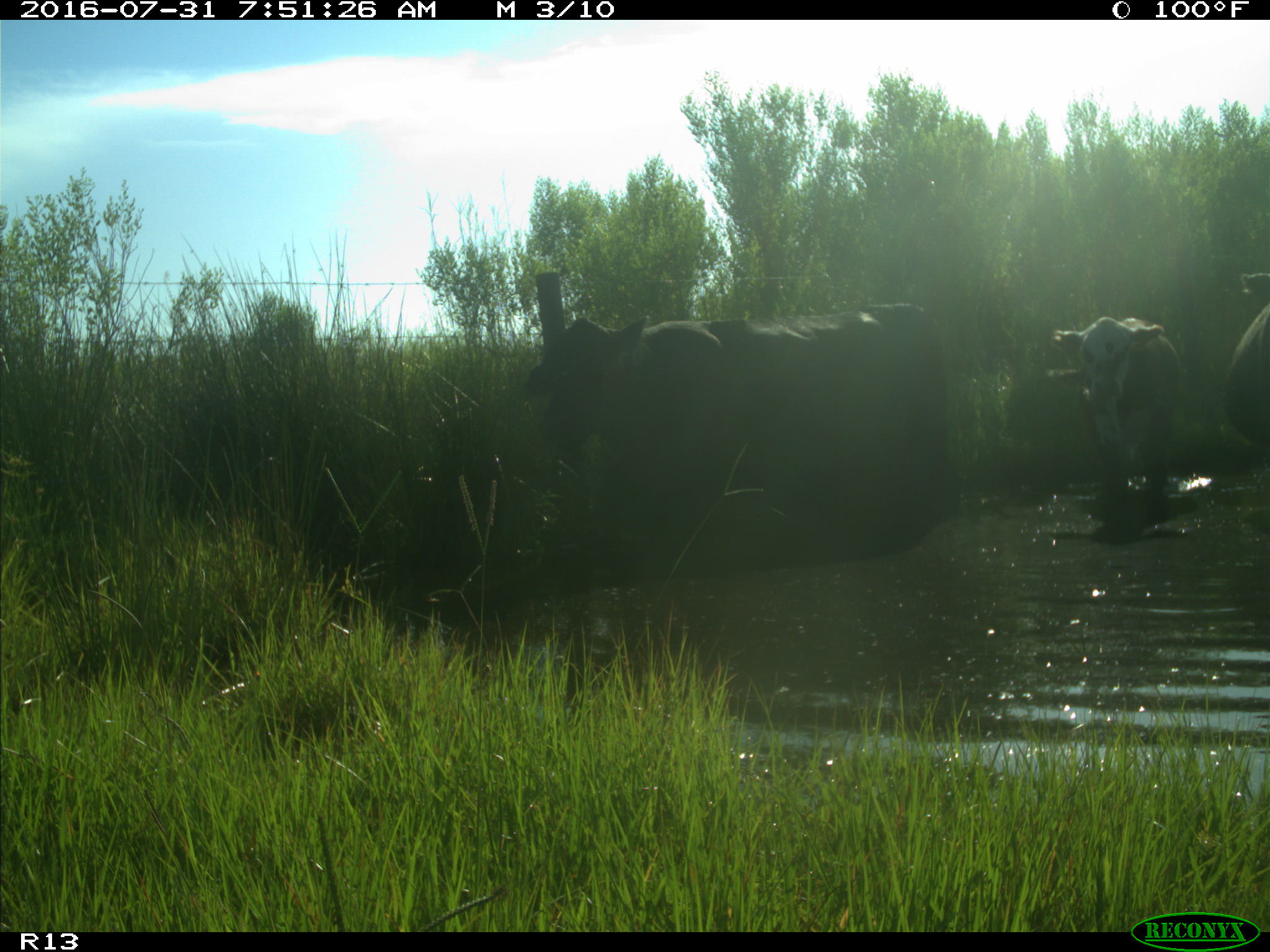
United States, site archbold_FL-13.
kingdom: Animalia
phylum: Chordata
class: Mammalia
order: Artiodactyla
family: Bovidae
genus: Bos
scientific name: Bos taurus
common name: domestic cow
Bos taurus (domestic cow).